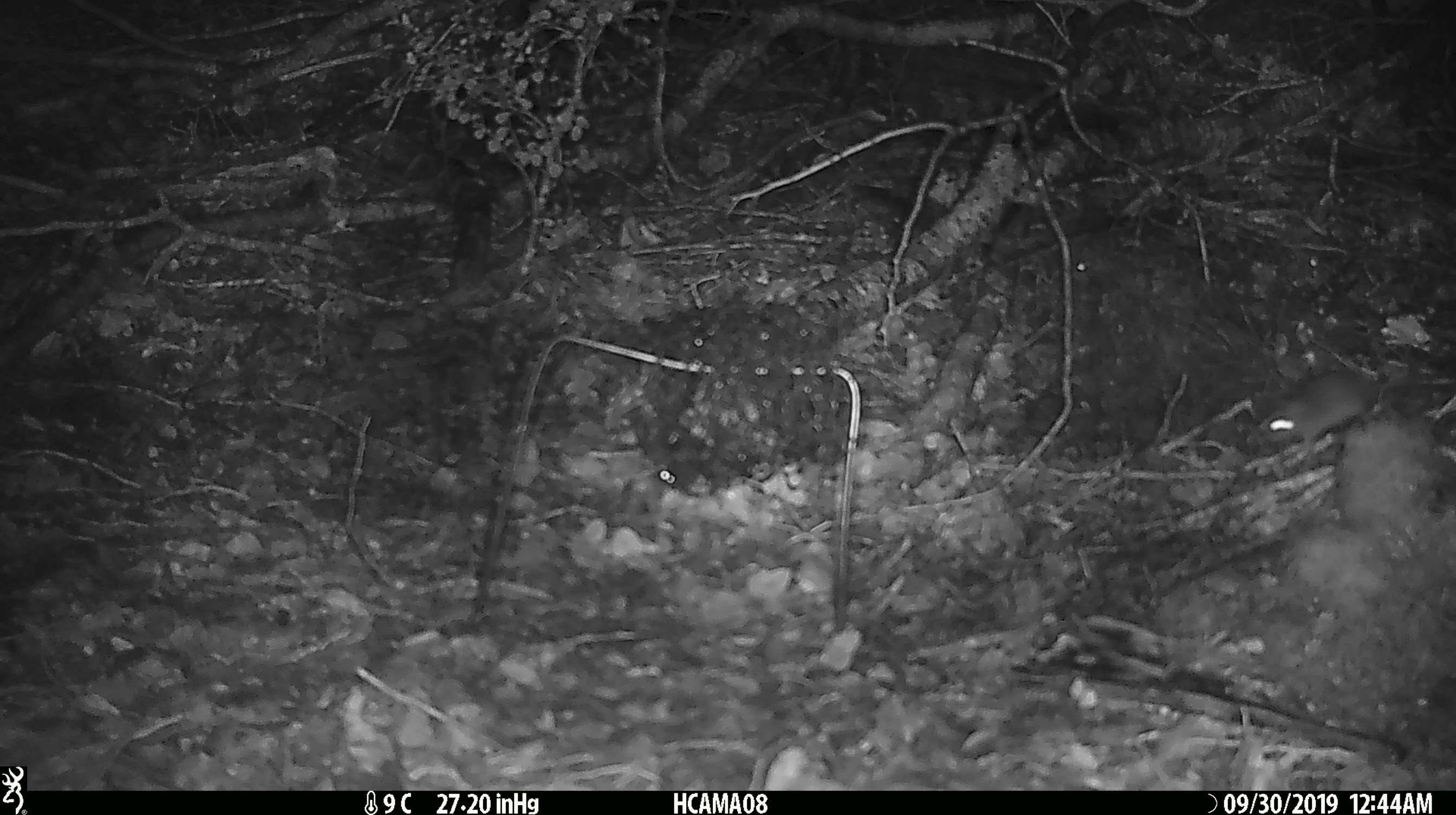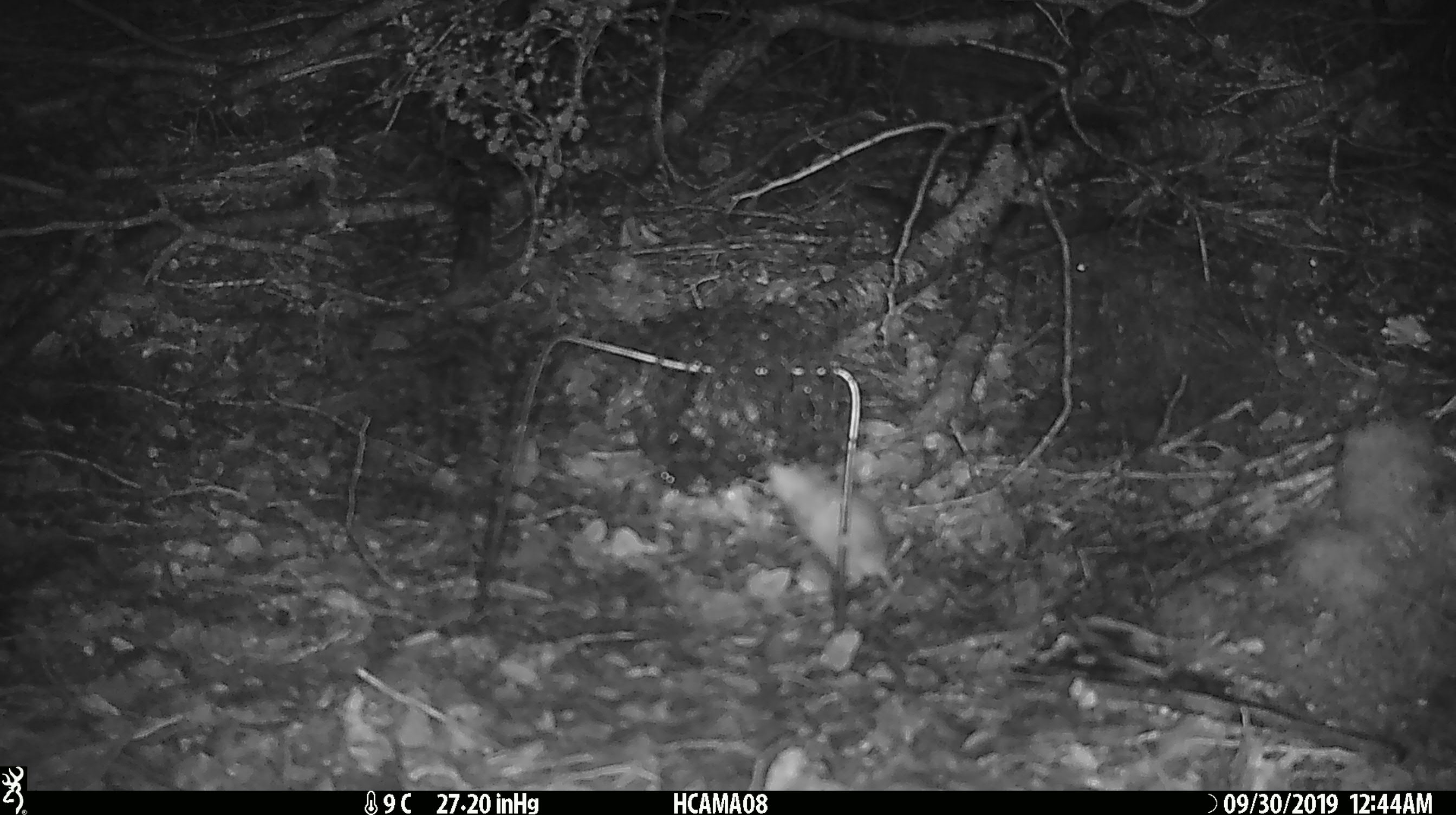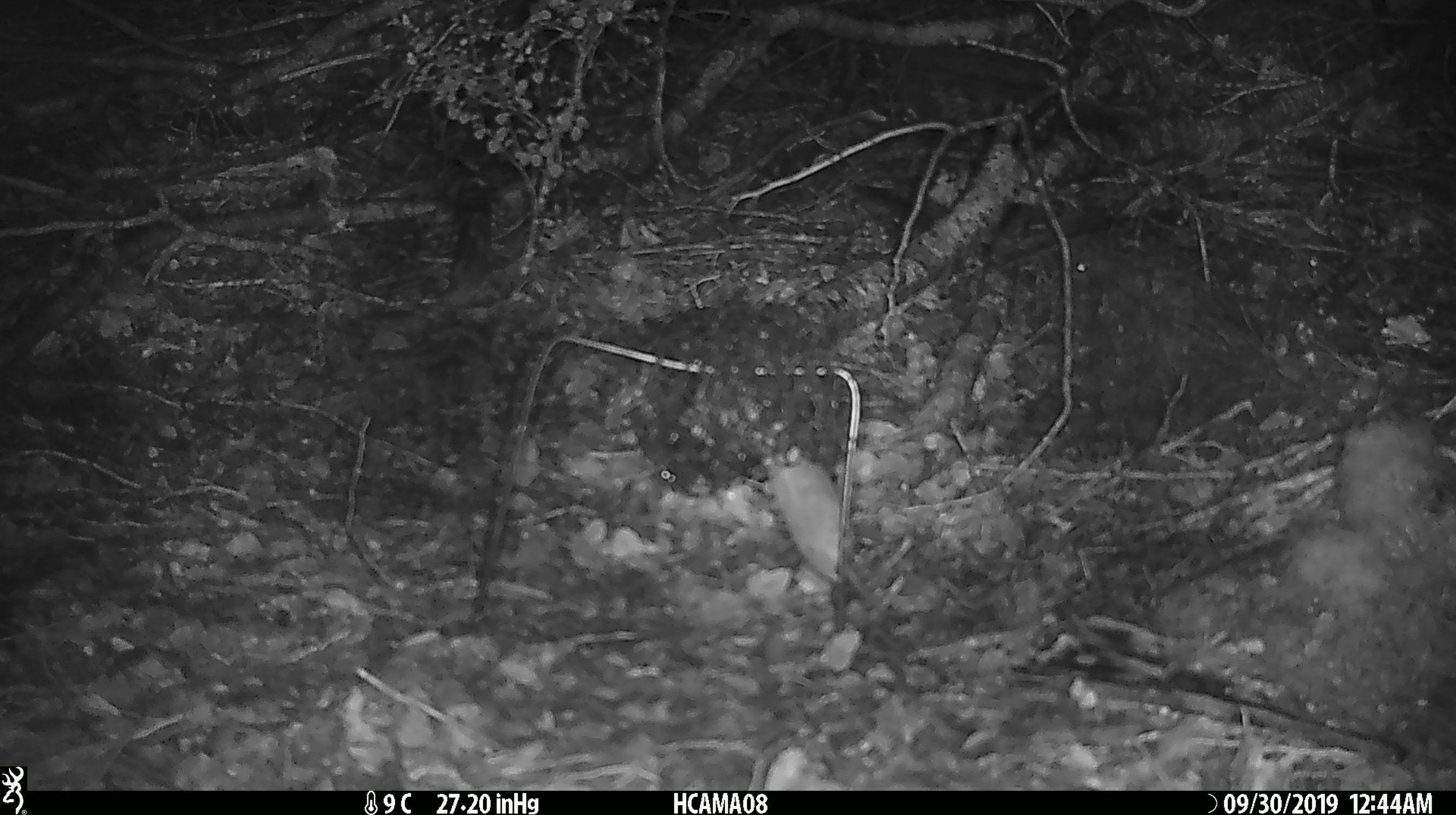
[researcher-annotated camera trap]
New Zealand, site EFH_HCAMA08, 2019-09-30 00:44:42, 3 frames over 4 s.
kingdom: Animalia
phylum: Chordata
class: Mammalia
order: Rodentia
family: Muridae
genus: Mus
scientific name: Mus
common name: mouse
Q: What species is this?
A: Mouse (Mus).